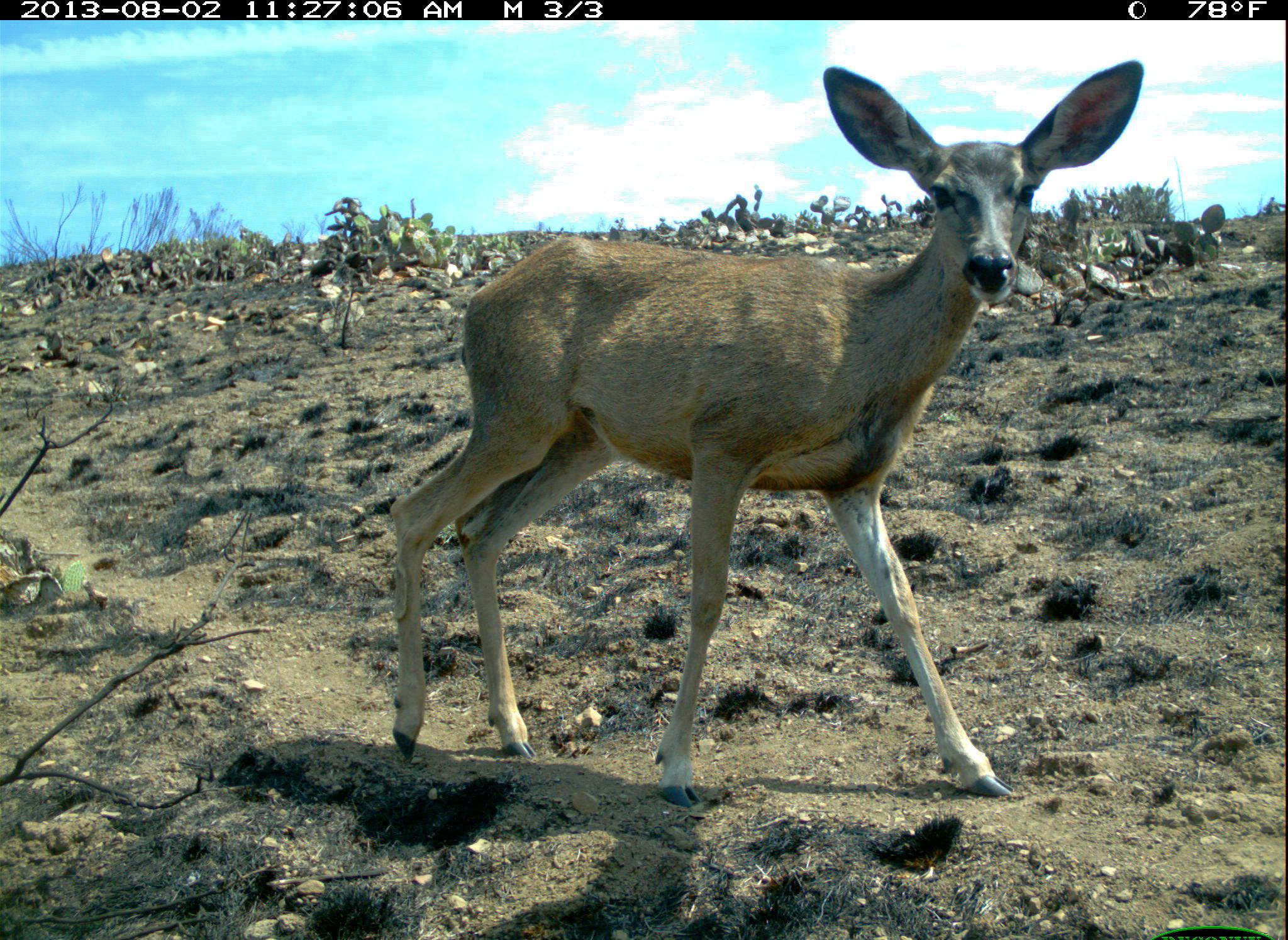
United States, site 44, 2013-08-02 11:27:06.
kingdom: Animalia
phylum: Chordata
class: Mammalia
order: Artiodactyla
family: Cervidae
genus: Odocoileus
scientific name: Odocoileus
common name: deer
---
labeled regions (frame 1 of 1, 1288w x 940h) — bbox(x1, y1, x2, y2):
deer: bbox(390, 59, 1144, 810)